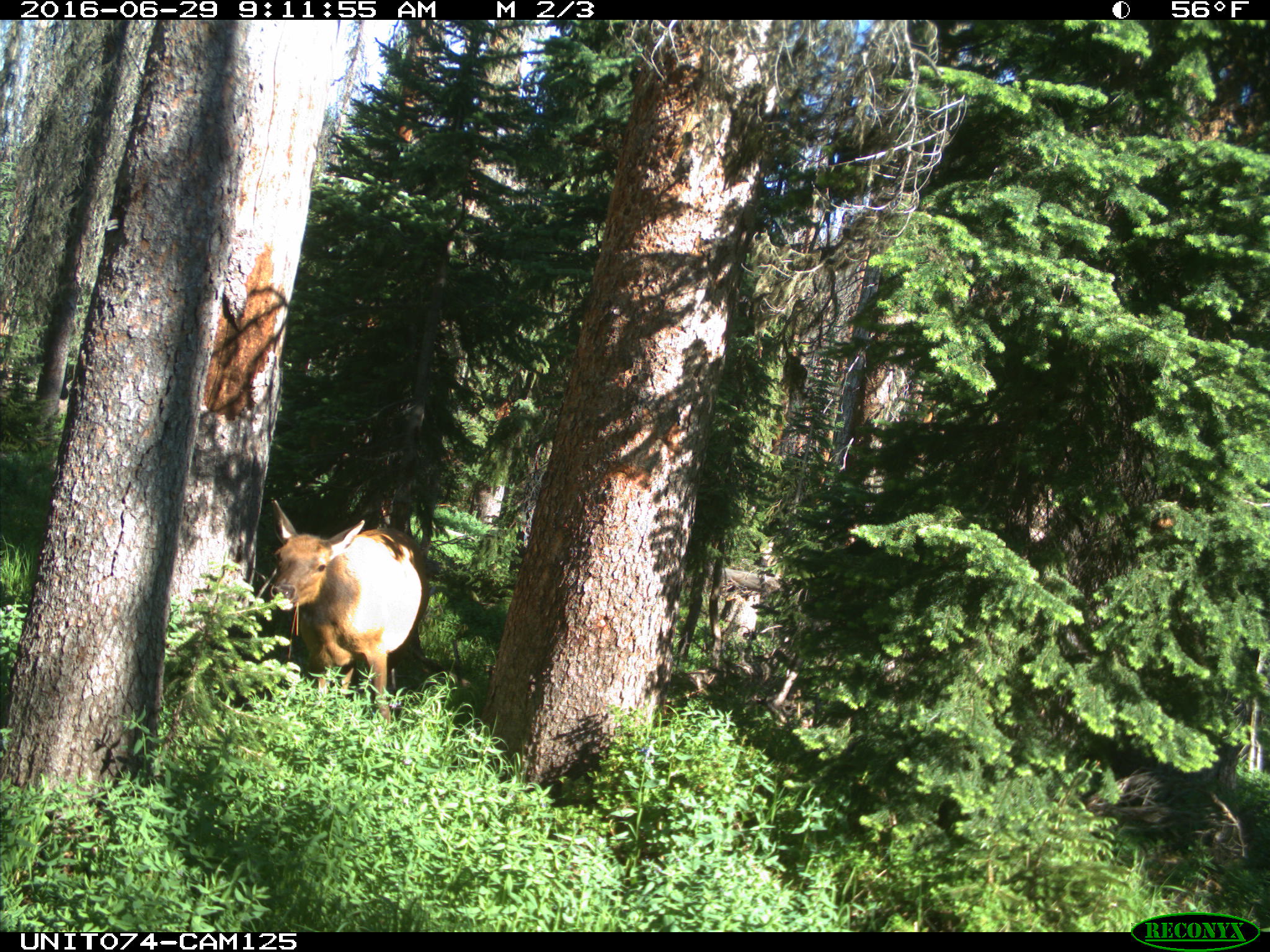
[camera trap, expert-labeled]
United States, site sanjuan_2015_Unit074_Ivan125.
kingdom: Animalia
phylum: Chordata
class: Mammalia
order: Artiodactyla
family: Cervidae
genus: Cervus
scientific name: Cervus elaphus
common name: red deer